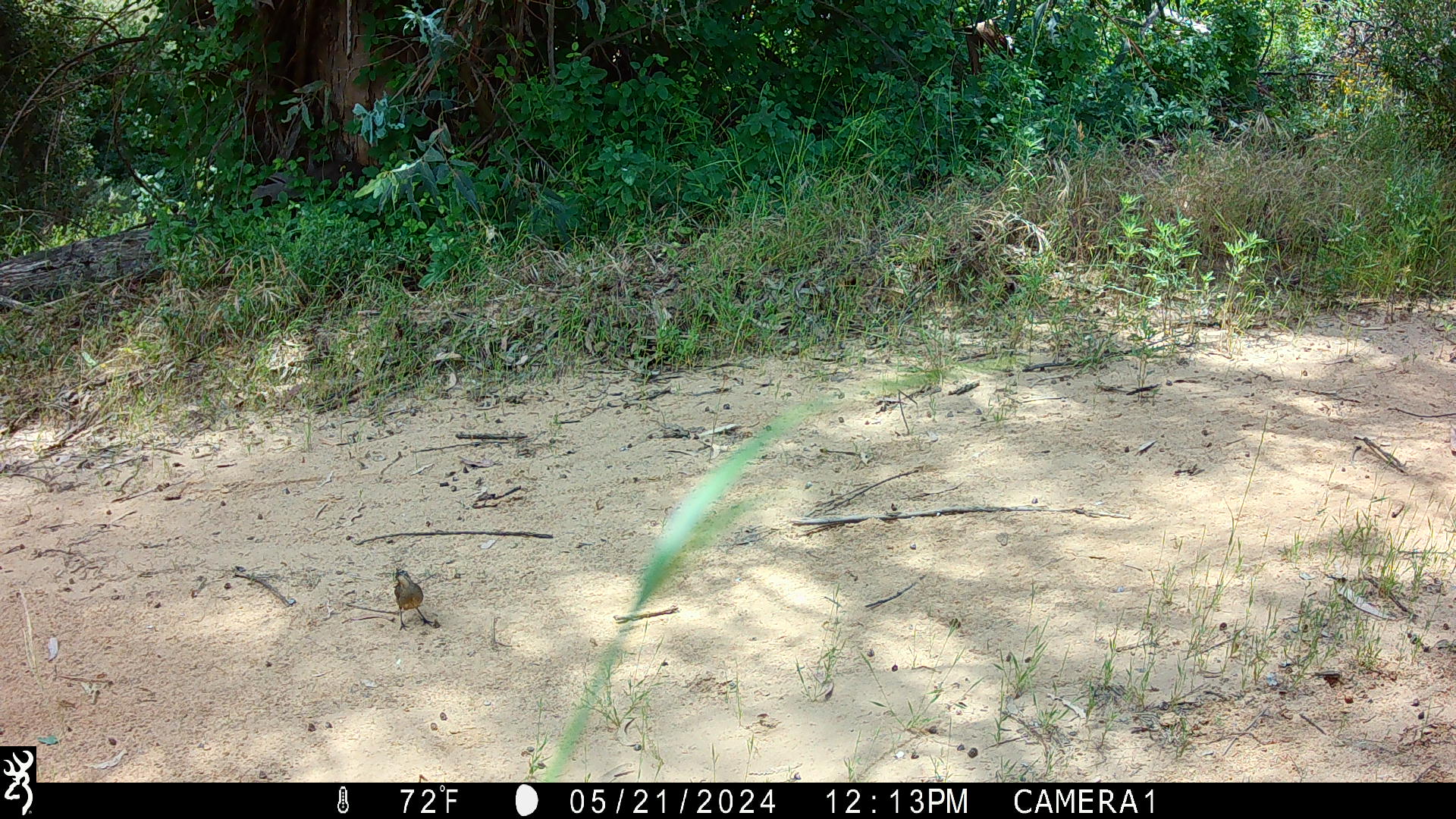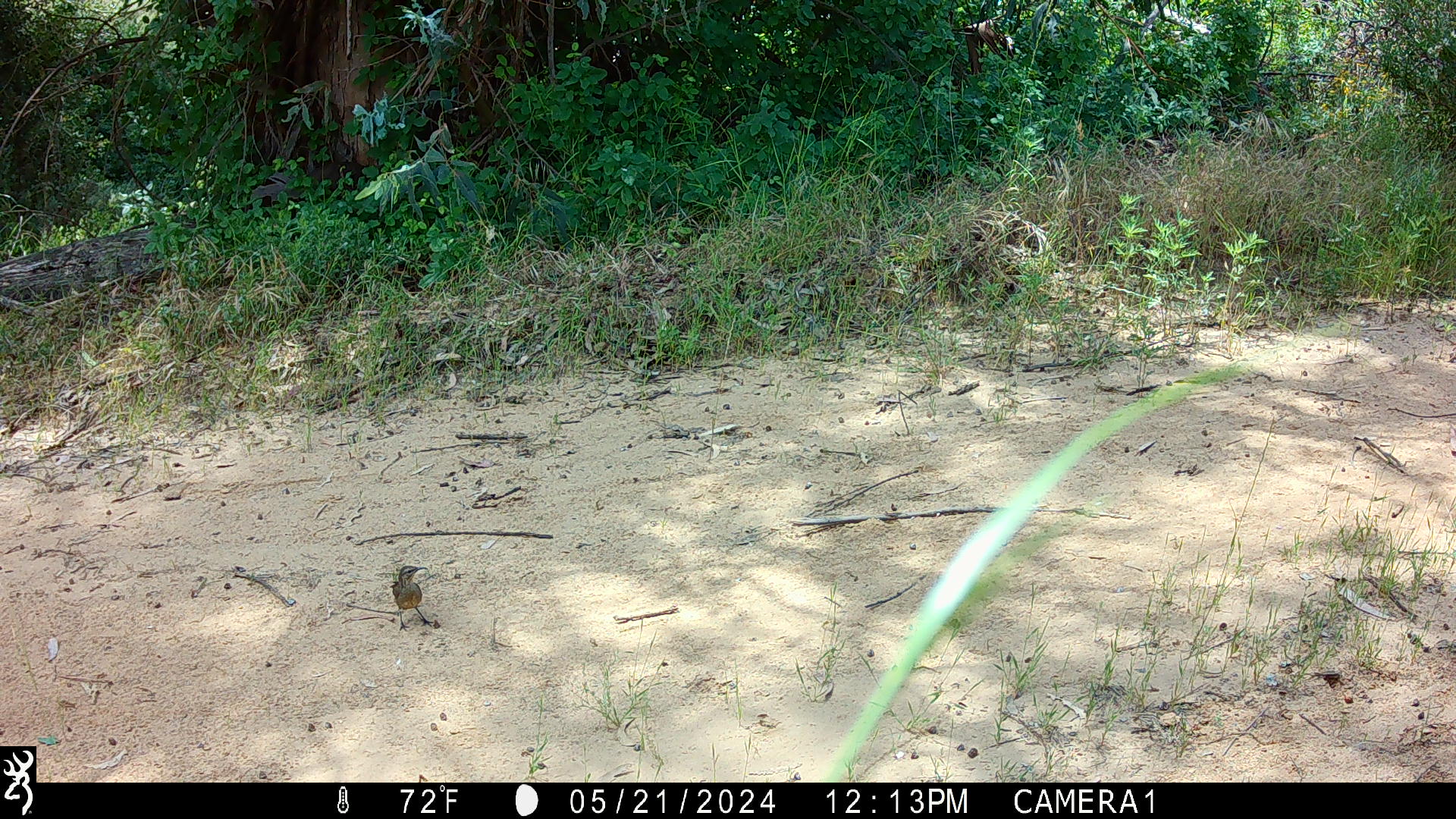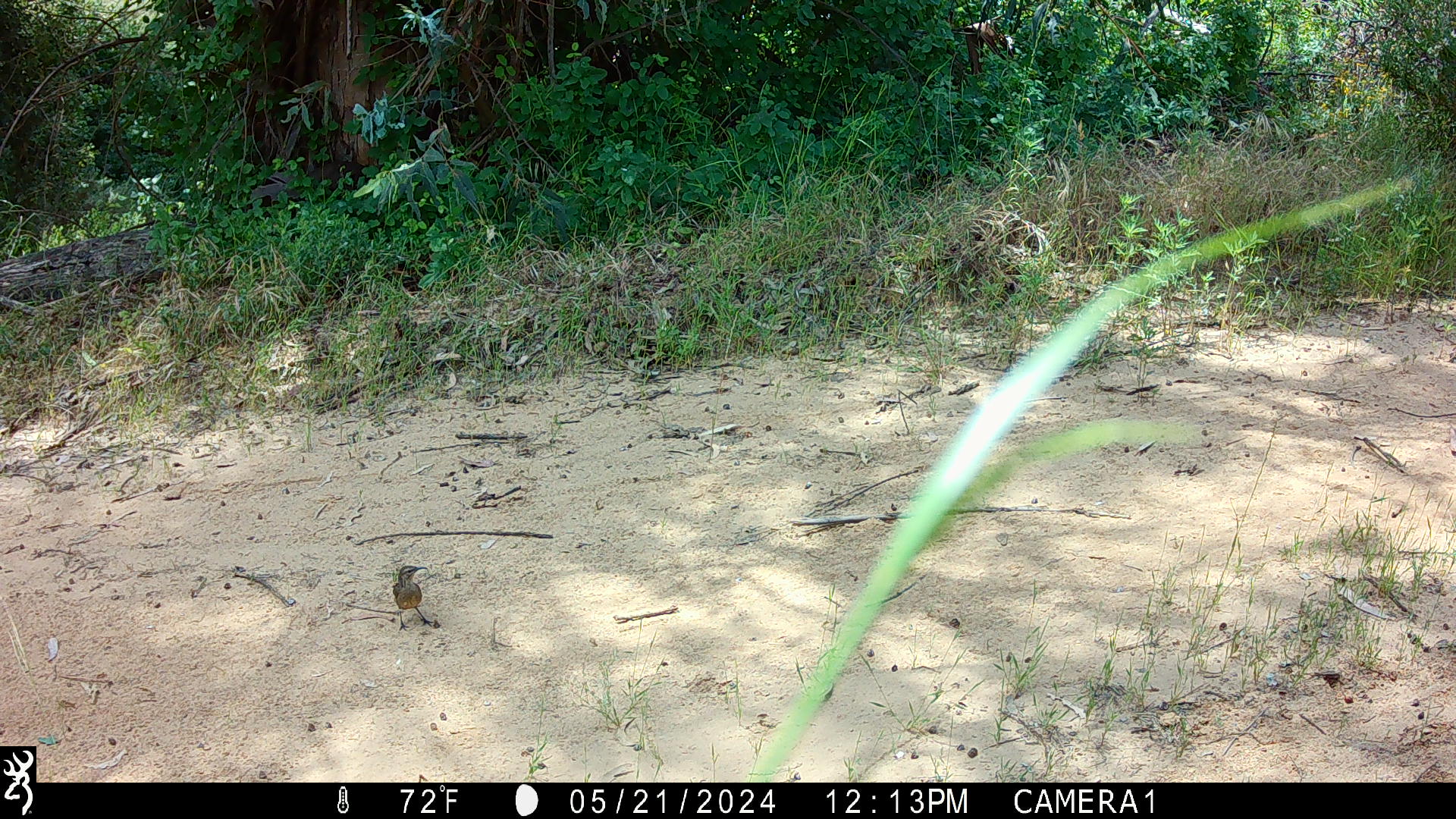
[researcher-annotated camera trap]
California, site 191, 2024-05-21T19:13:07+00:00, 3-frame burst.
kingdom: Animalia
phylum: Chordata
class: Aves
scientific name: Aves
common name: bird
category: unknown bird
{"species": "unknown bird (bird) (Aves)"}